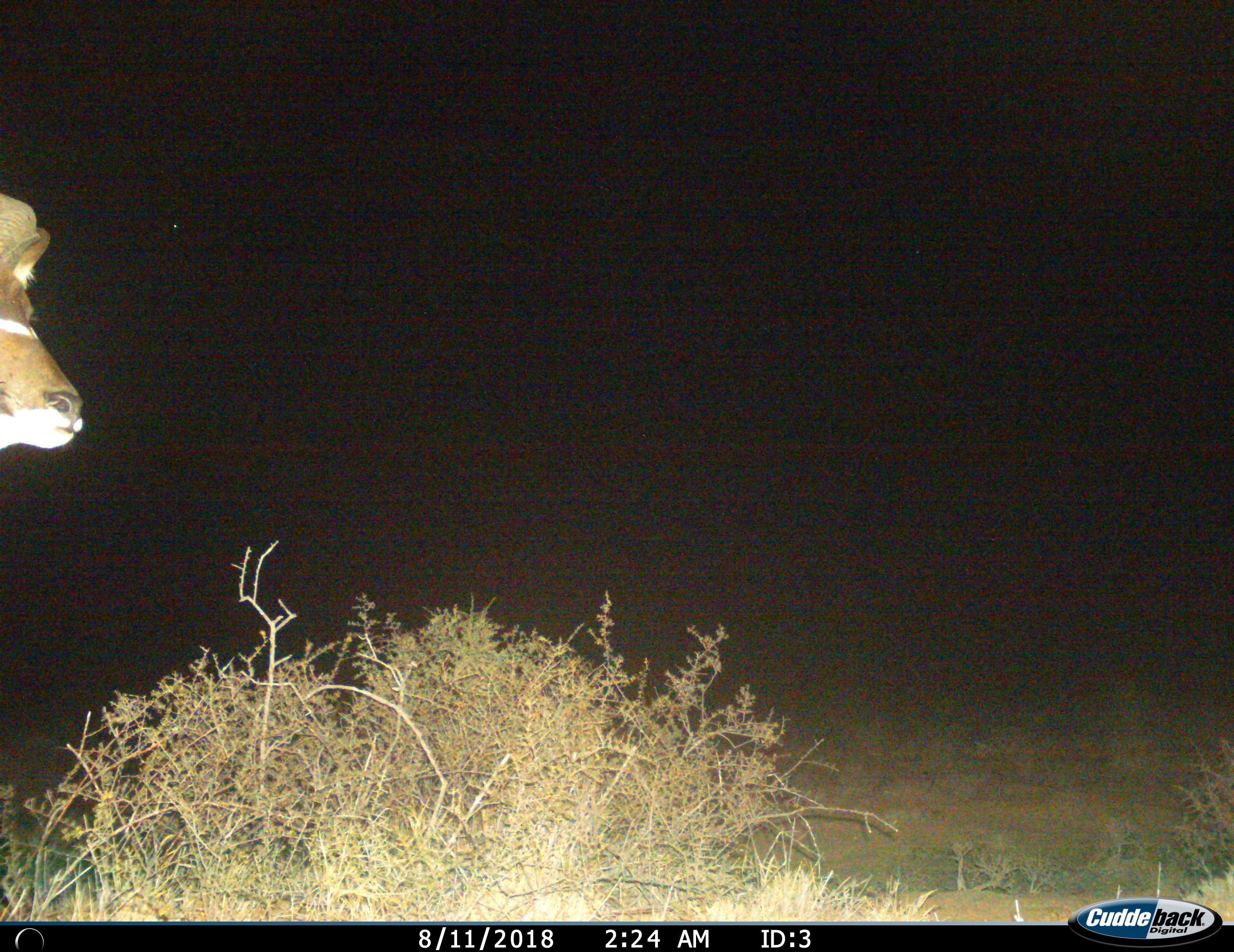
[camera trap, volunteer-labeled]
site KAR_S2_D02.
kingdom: Animalia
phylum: Chordata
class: Mammalia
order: Artiodactyla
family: Bovidae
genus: Tragelaphus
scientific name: Tragelaphus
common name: kudu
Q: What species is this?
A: Kudu (Tragelaphus).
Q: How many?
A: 1.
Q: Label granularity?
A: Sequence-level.